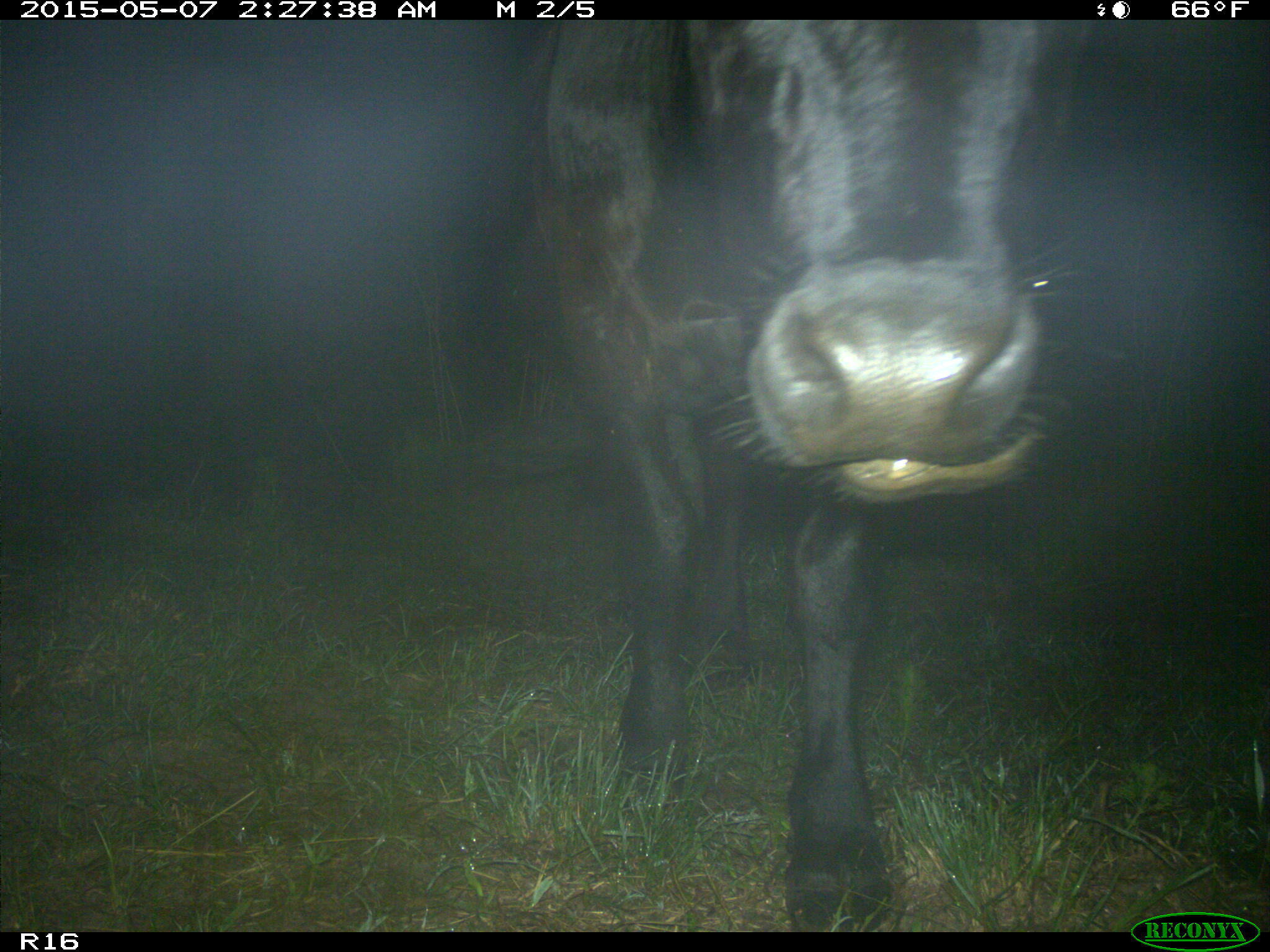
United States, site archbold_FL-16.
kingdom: Animalia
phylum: Chordata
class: Mammalia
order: Artiodactyla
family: Bovidae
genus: Bos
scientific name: Bos taurus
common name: domestic cow